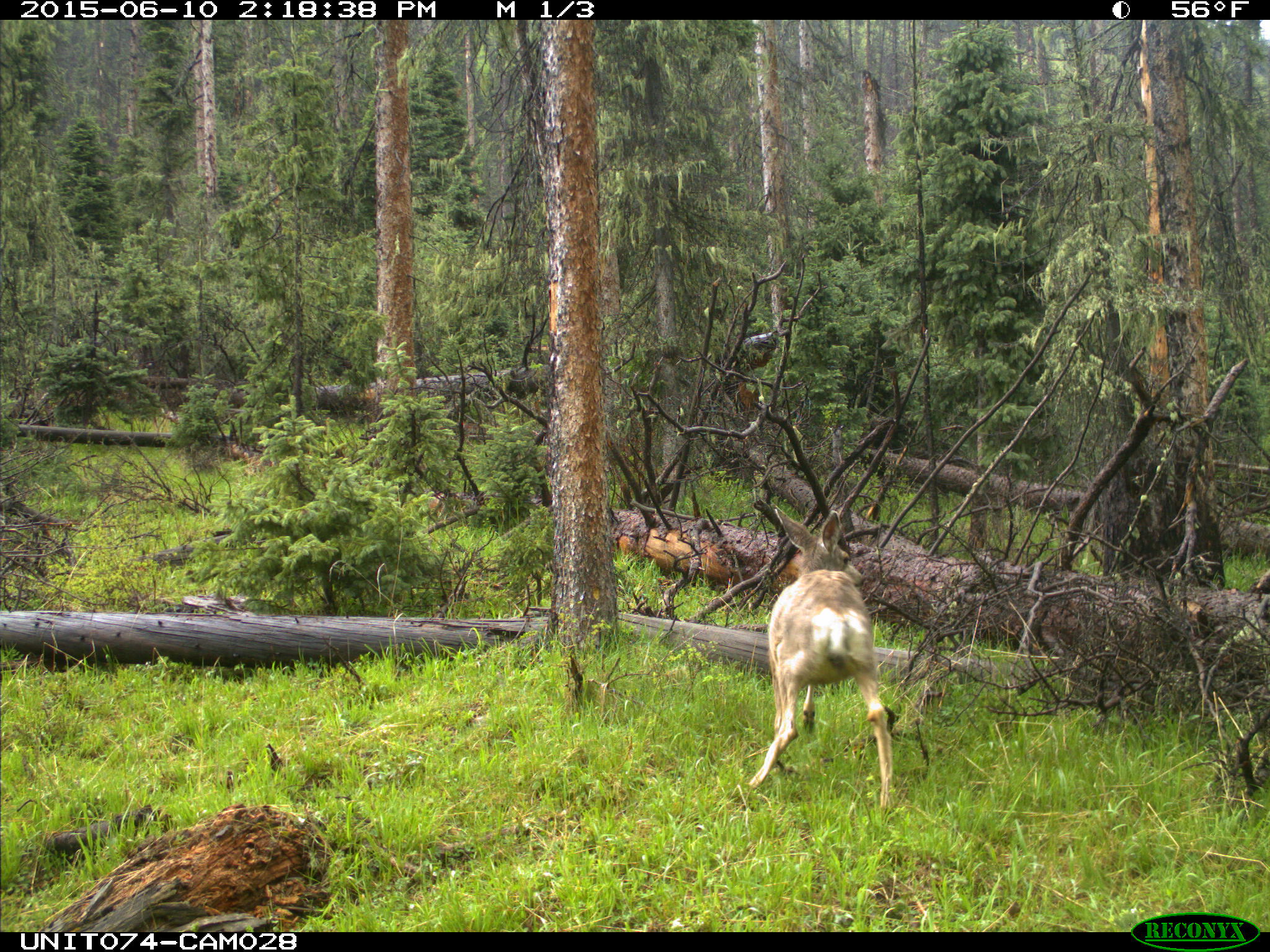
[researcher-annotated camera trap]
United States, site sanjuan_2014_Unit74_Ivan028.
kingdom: Animalia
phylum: Chordata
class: Mammalia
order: Artiodactyla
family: Cervidae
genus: Odocoileus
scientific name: Odocoileus hemionus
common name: mule deer